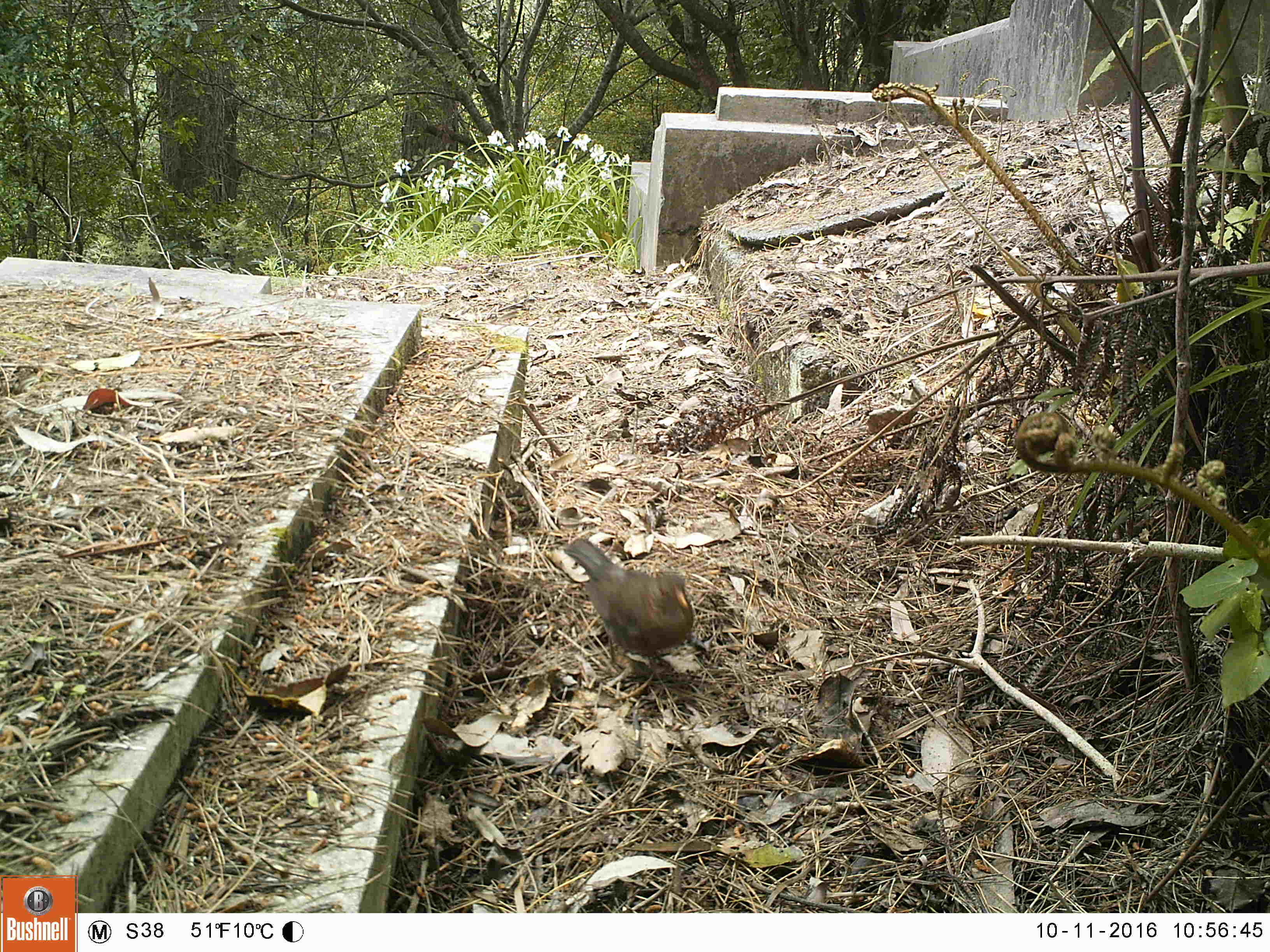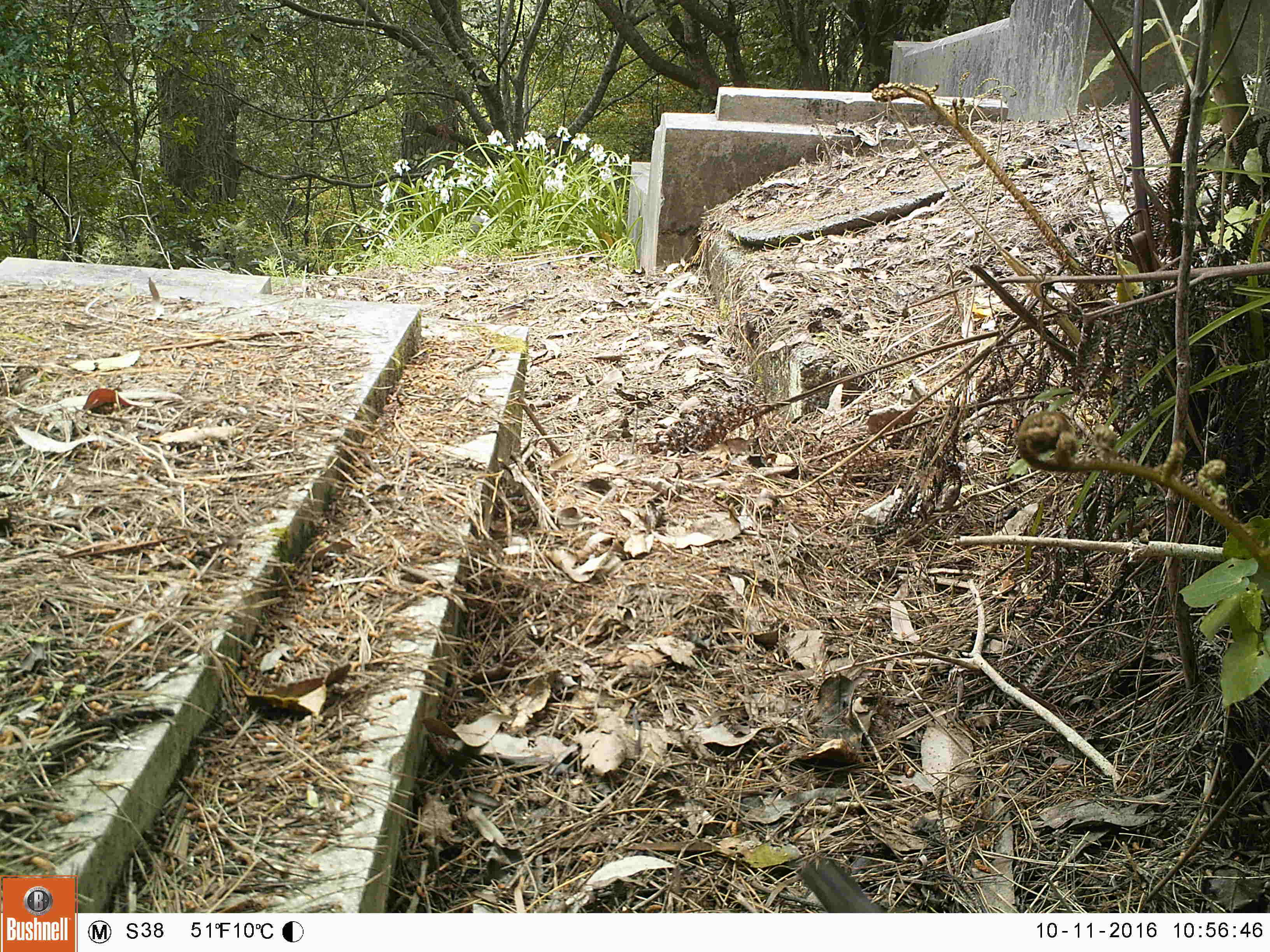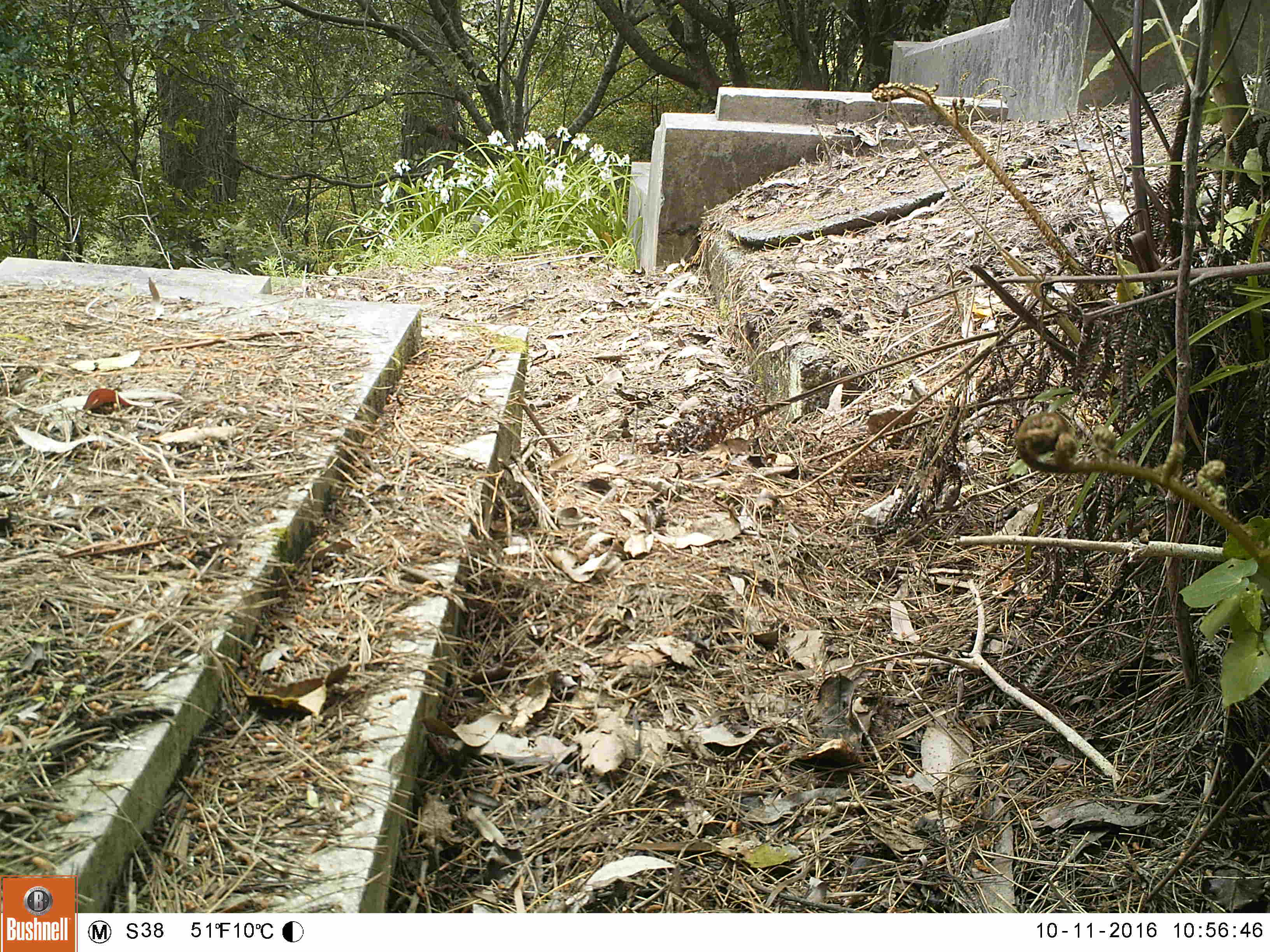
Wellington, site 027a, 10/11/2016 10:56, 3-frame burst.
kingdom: Animalia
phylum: Chordata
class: Aves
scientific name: Aves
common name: bird